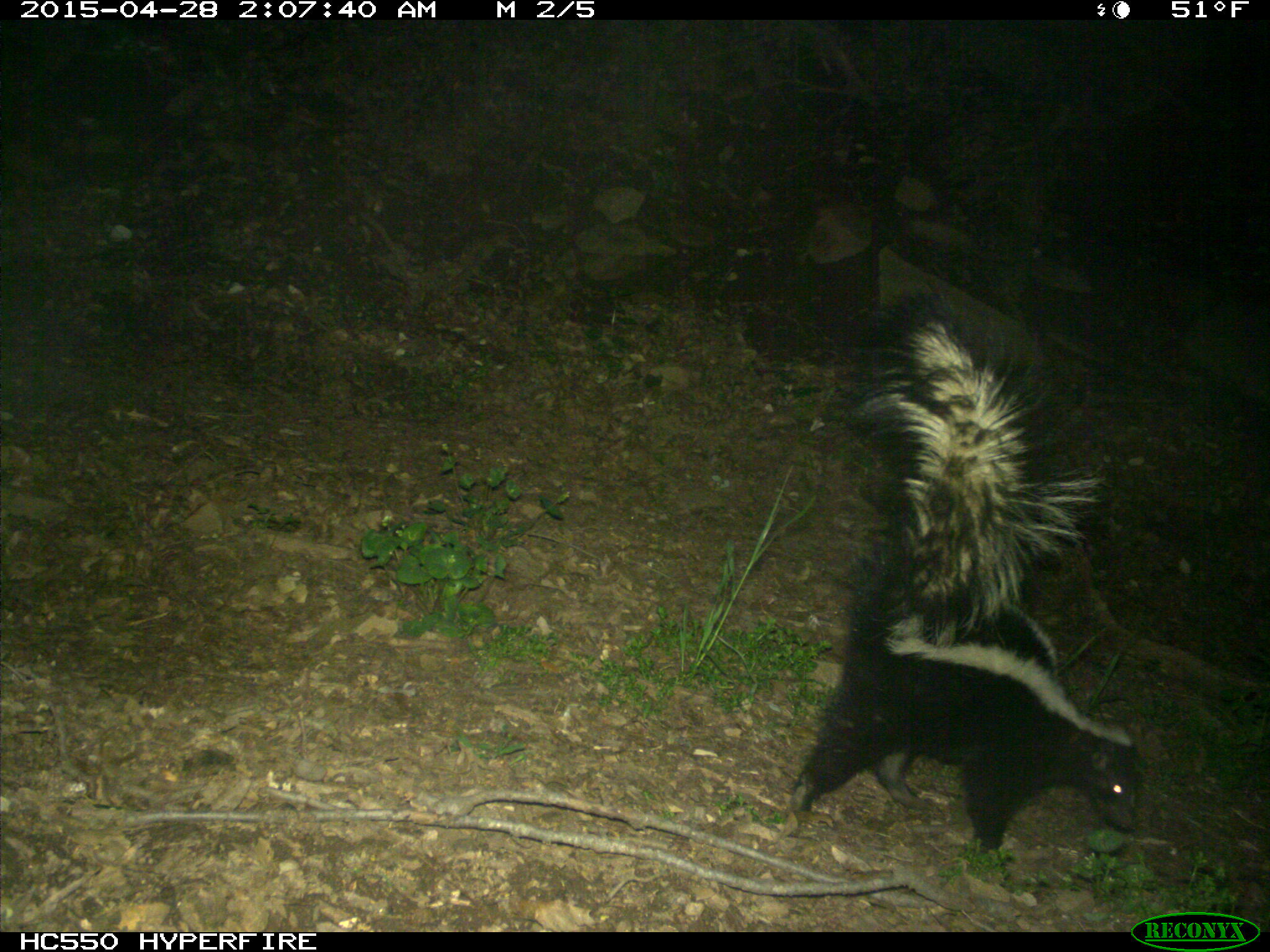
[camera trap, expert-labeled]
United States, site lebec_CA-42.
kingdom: Animalia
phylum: Chordata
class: Mammalia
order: Carnivora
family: Mephitidae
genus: Mephitis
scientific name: Mephitis mephitis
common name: striped skunk